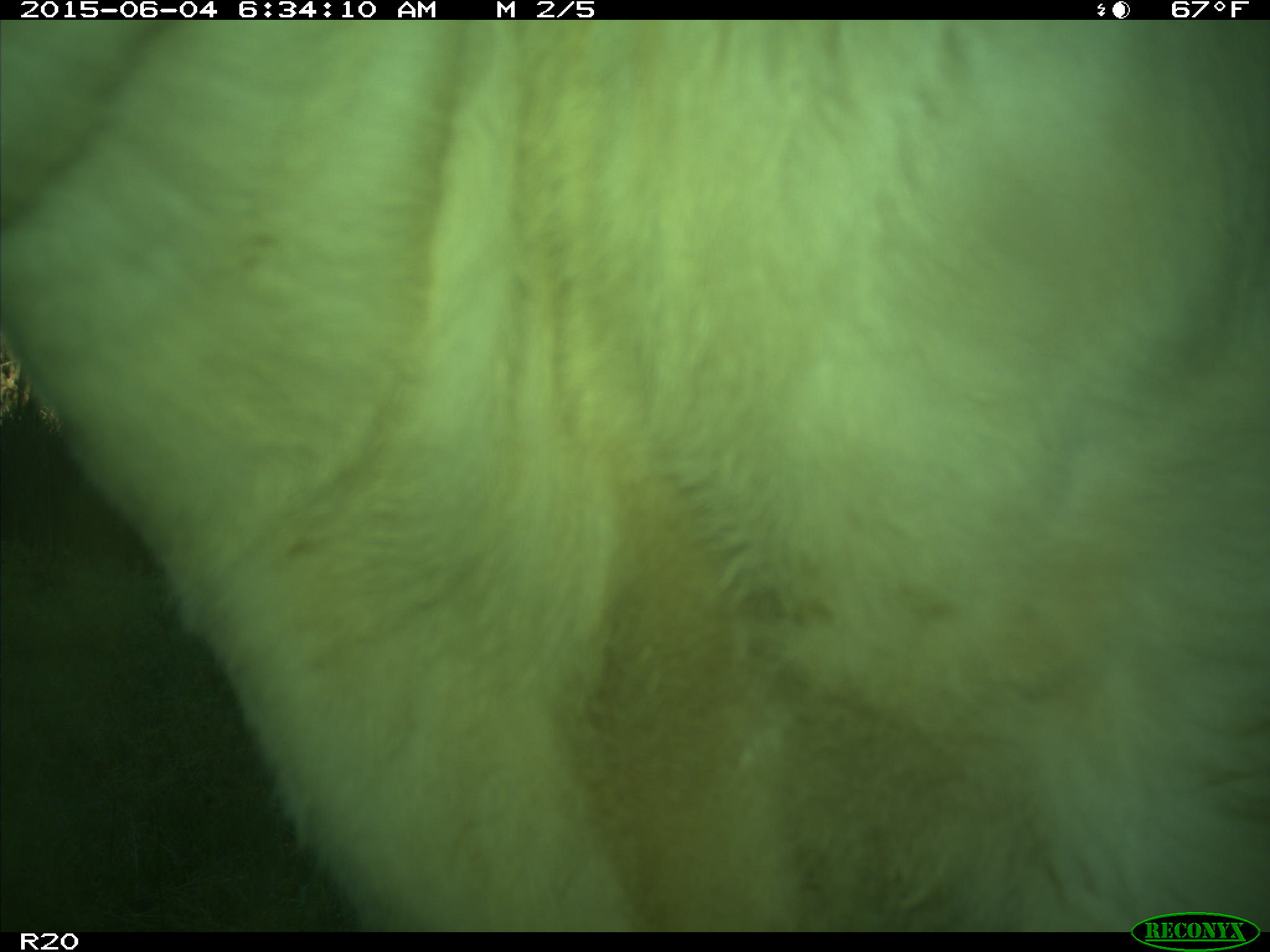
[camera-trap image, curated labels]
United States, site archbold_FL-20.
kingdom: Animalia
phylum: Chordata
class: Mammalia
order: Artiodactyla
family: Bovidae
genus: Bos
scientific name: Bos taurus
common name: domestic cow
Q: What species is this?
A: Bos taurus (domestic cow).